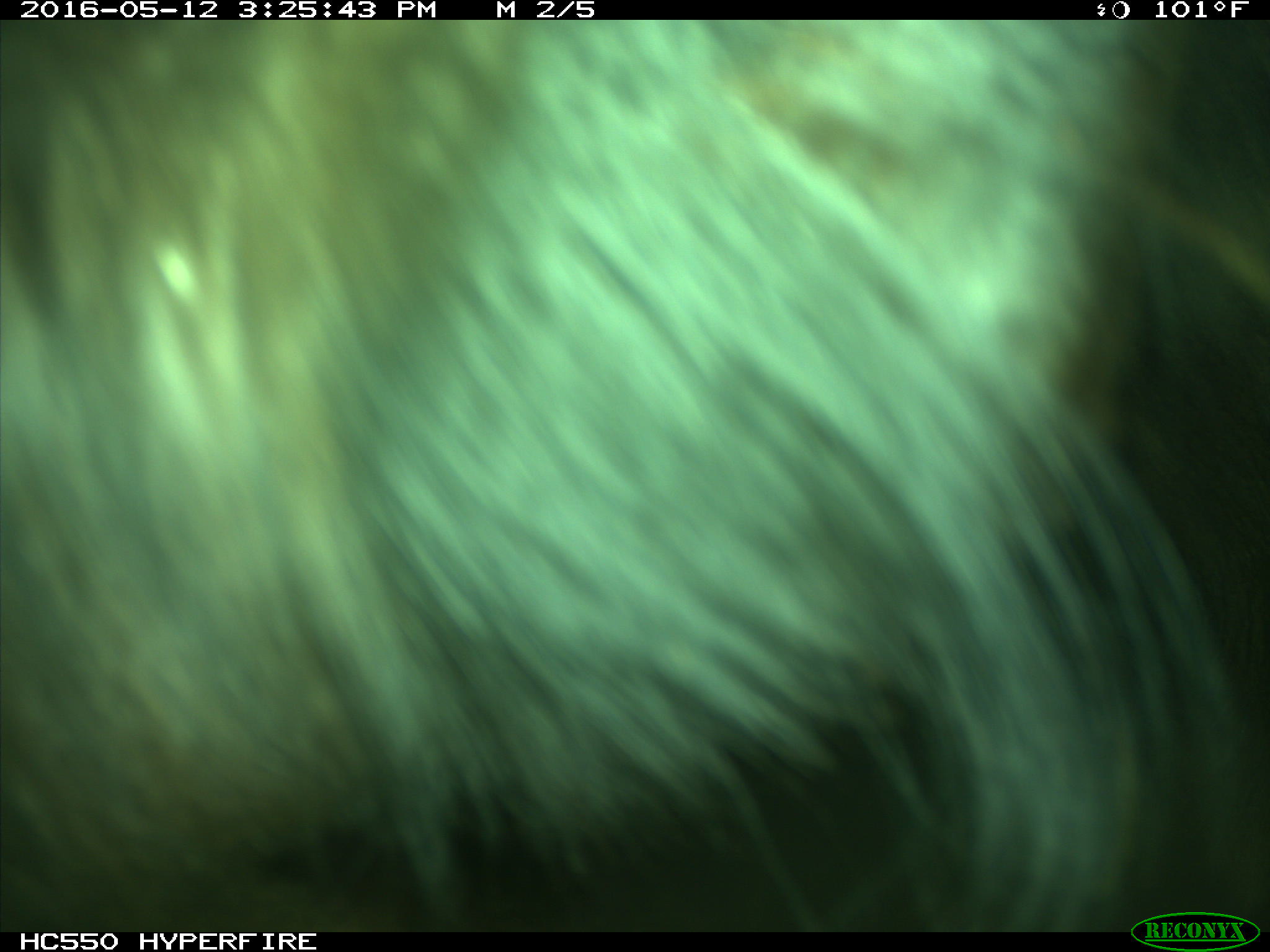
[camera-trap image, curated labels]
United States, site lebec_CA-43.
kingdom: Animalia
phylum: Chordata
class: Mammalia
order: Artiodactyla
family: Bovidae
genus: Bos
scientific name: Bos taurus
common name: domestic cow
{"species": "Bos taurus (domestic cow)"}